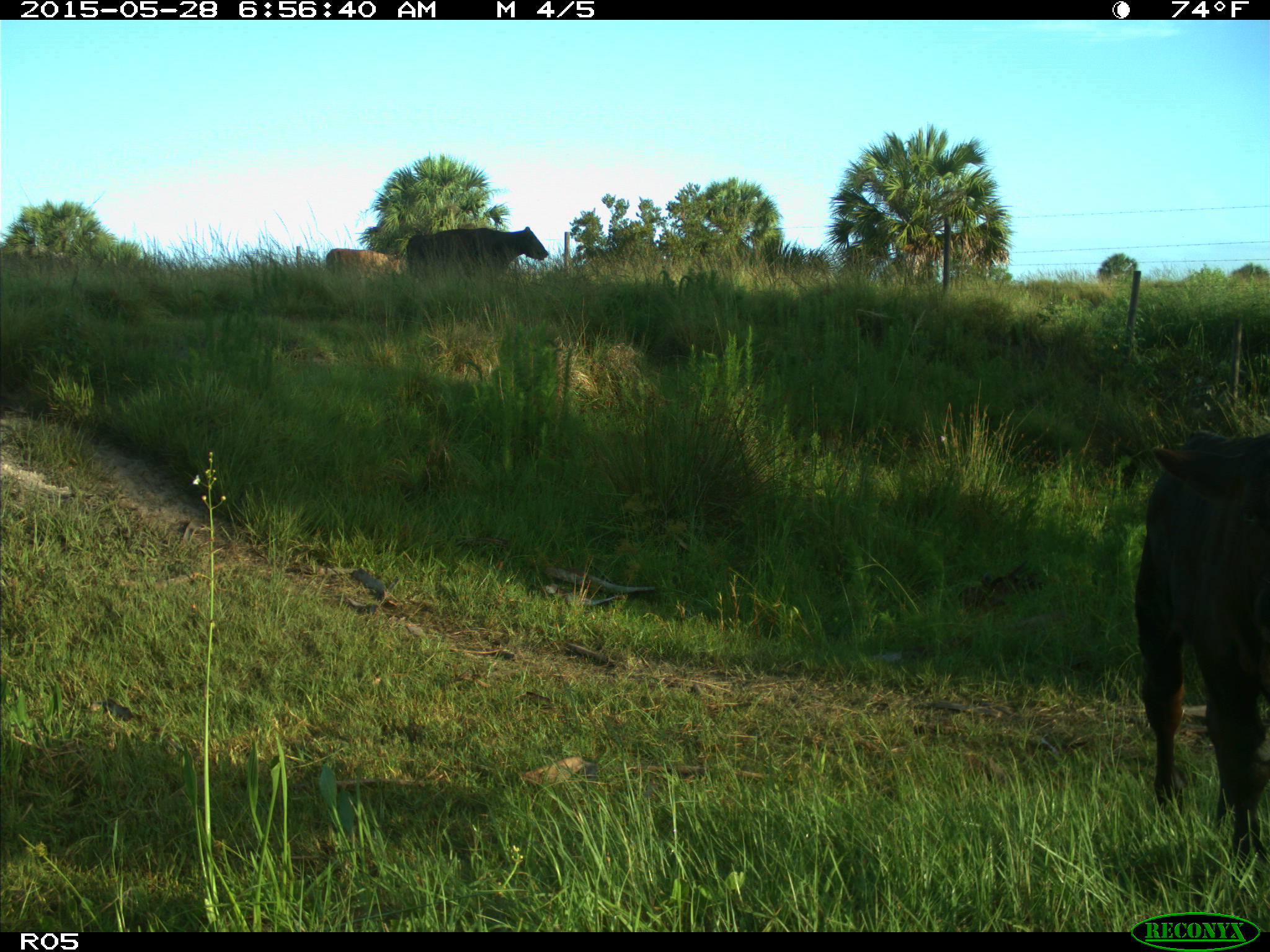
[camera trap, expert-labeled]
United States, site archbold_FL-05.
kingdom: Animalia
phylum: Chordata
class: Mammalia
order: Artiodactyla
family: Bovidae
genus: Bos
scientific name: Bos taurus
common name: domestic cow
Bos taurus (domestic cow).